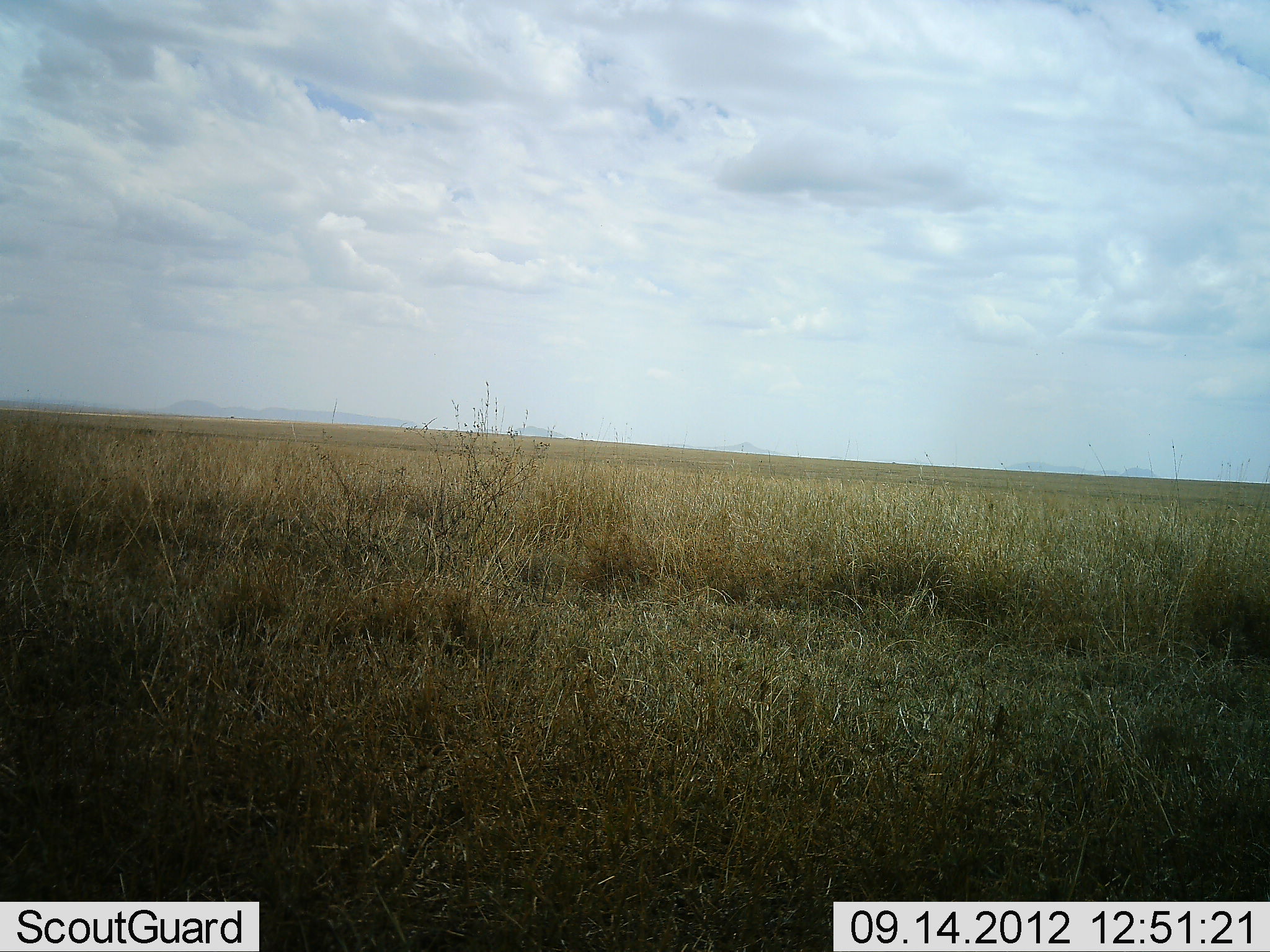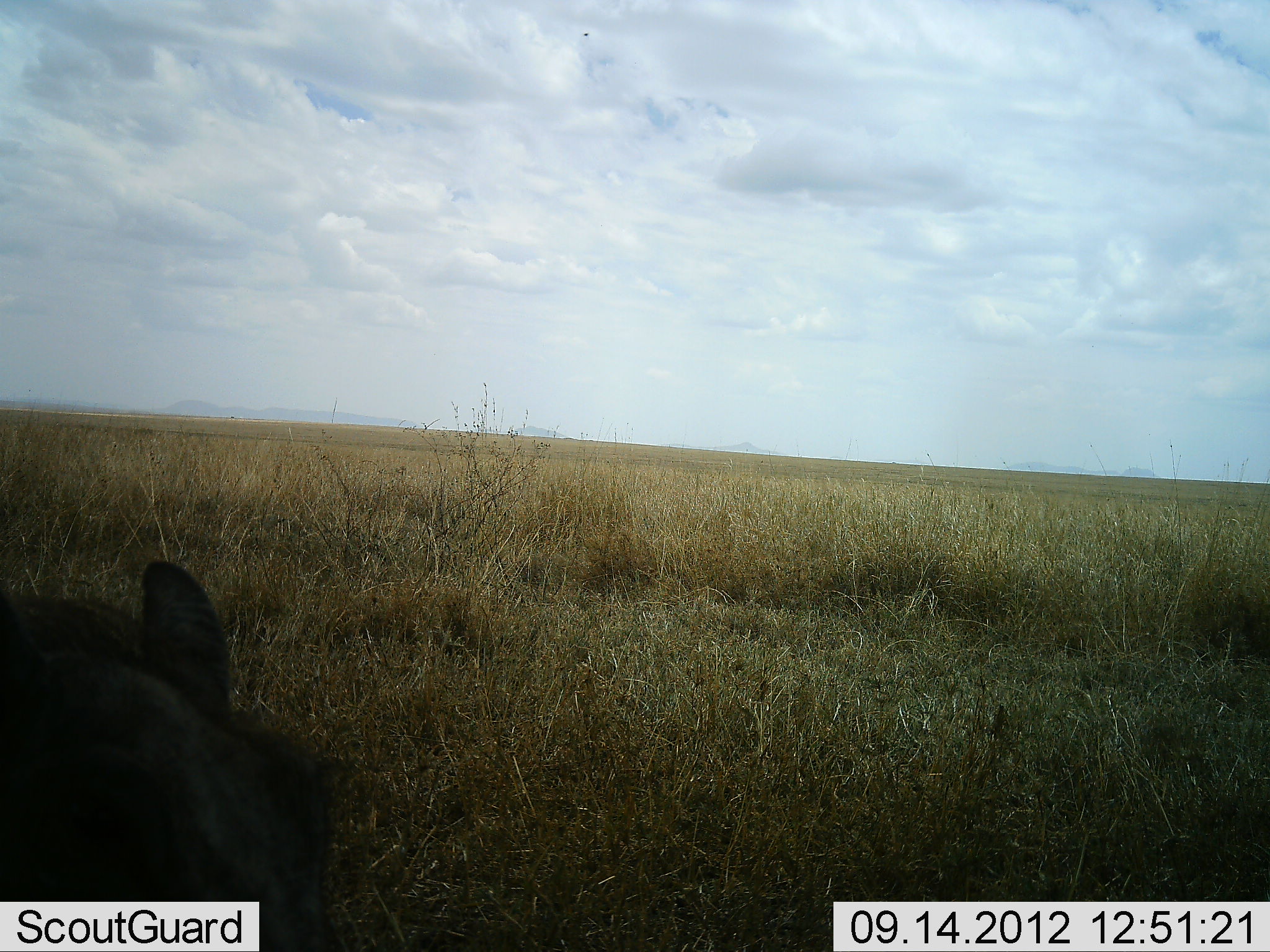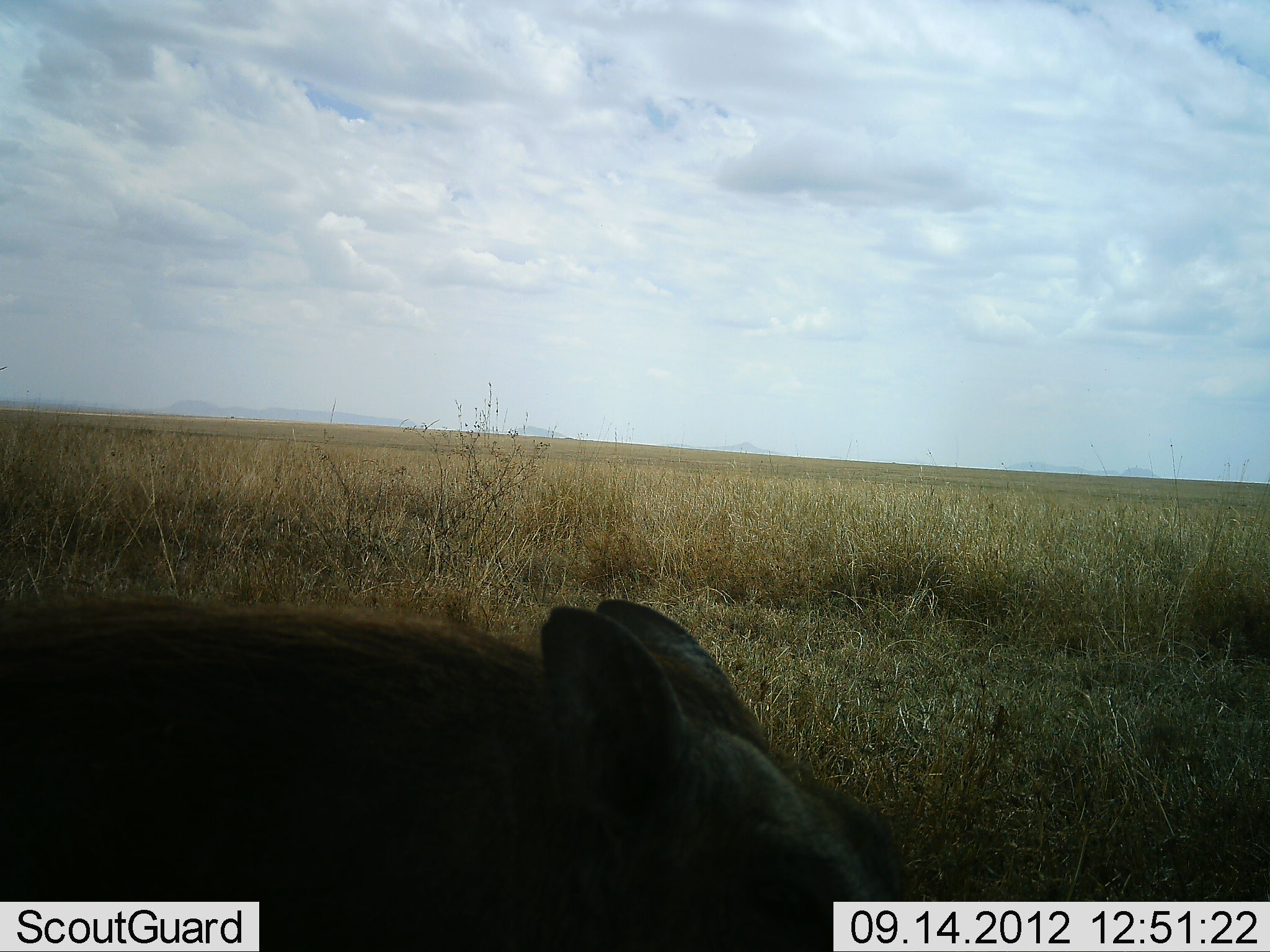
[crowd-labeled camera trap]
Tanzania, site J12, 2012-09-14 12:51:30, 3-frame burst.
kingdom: Animalia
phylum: Chordata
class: Mammalia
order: Artiodactyla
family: Suidae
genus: Phacochoerus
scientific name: Phacochoerus africanus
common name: warthog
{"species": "warthog (Phacochoerus africanus)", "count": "1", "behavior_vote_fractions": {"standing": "0%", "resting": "0%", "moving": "100%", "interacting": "0%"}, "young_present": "0%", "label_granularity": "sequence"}